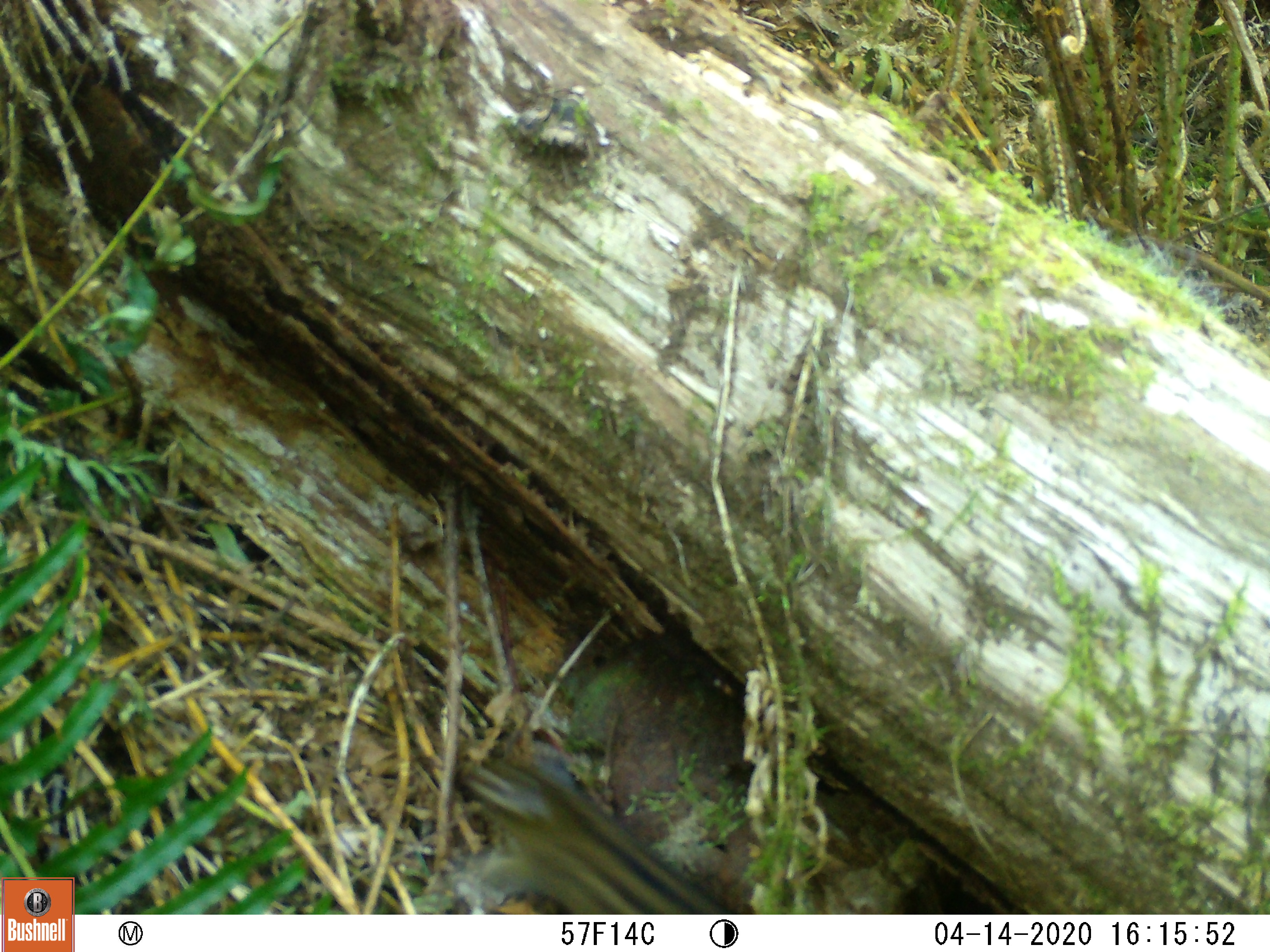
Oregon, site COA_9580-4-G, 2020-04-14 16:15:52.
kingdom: Animalia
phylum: Chordata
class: Mammalia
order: Rodentia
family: Sciuridae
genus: Neotamias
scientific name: Neotamias townsendii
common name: townsend's chipmunk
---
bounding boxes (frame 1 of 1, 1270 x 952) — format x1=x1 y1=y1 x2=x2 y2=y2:
townsend's chipmunk: x1=450 y1=728 x2=729 y2=904